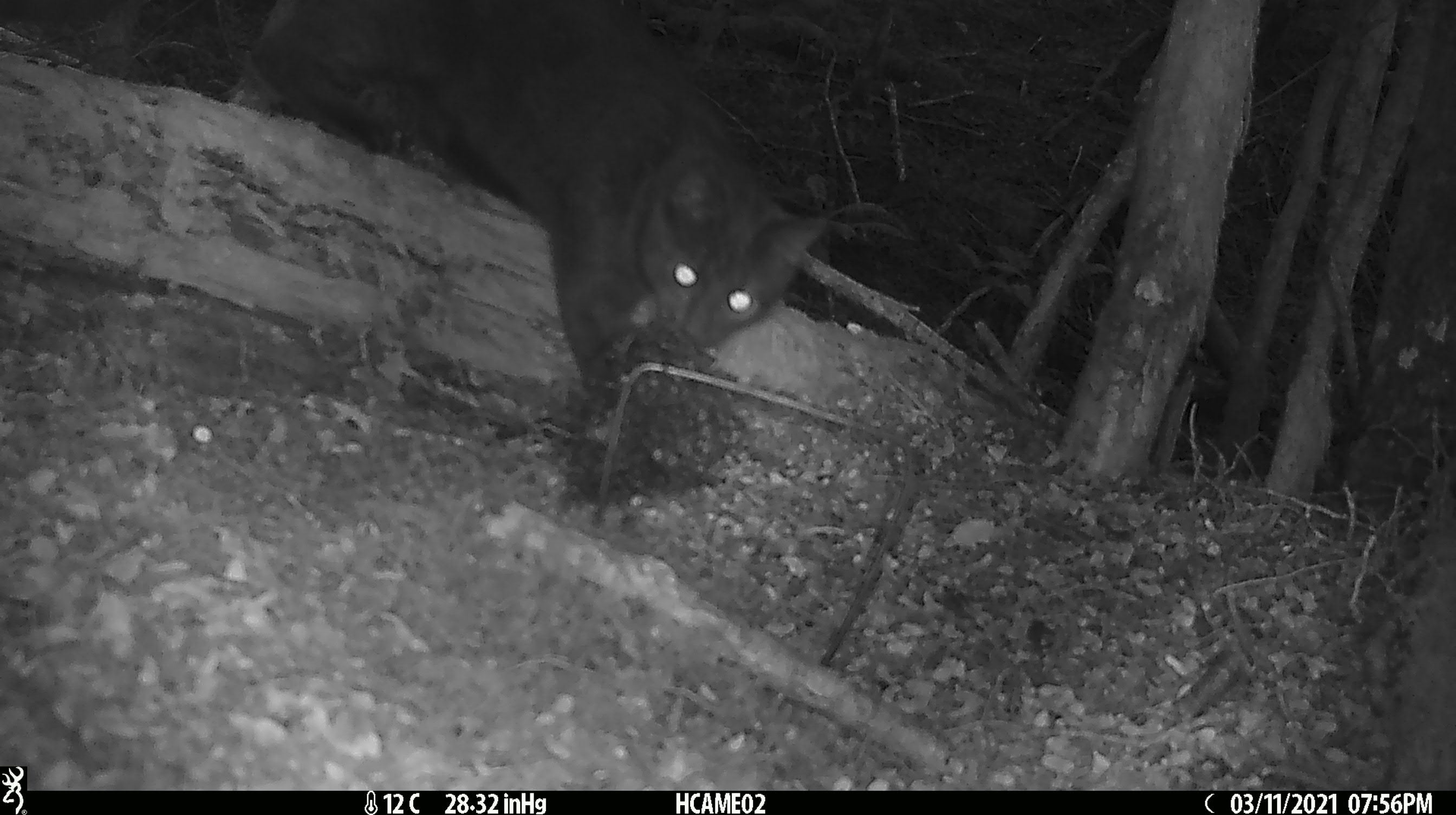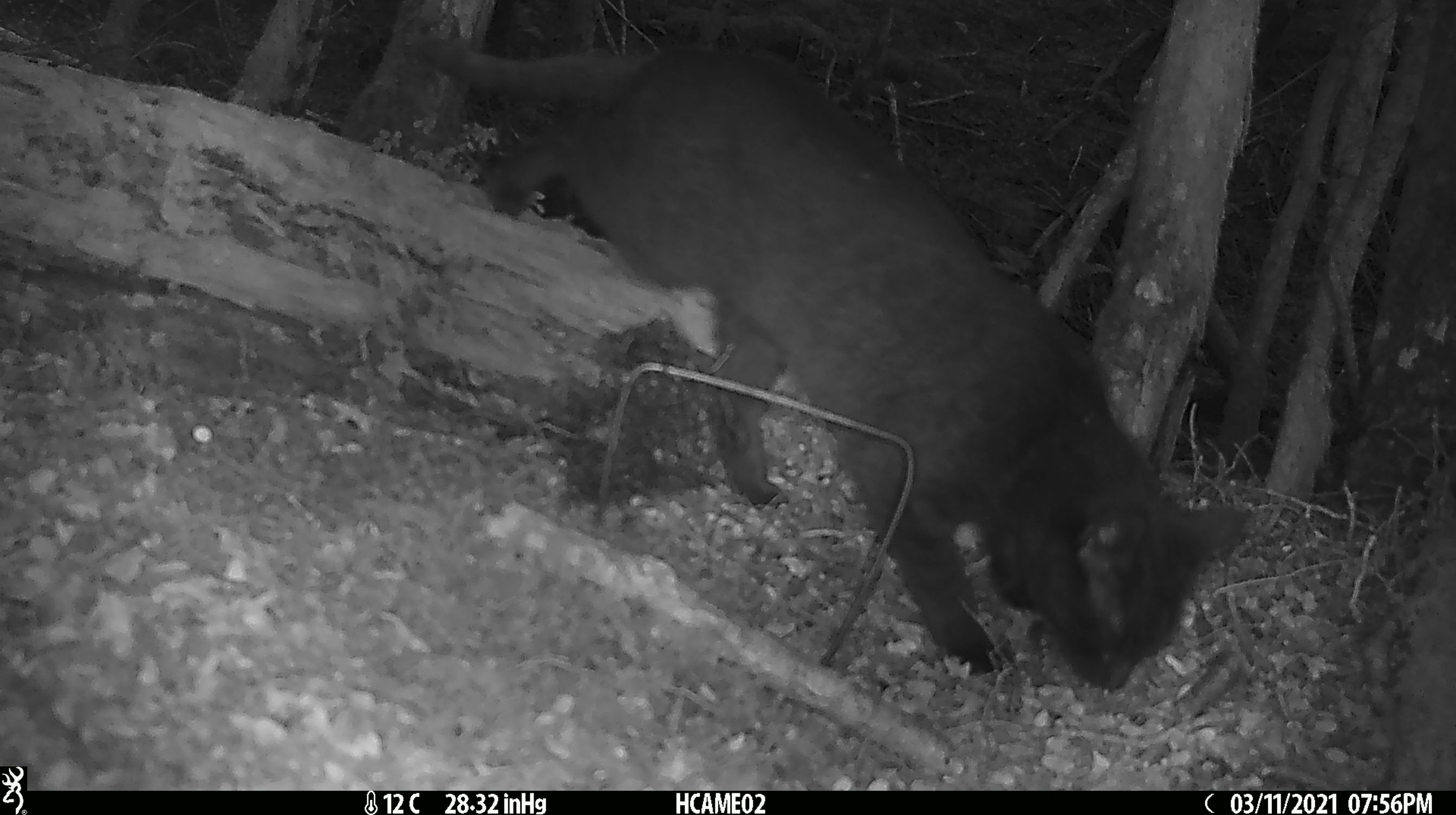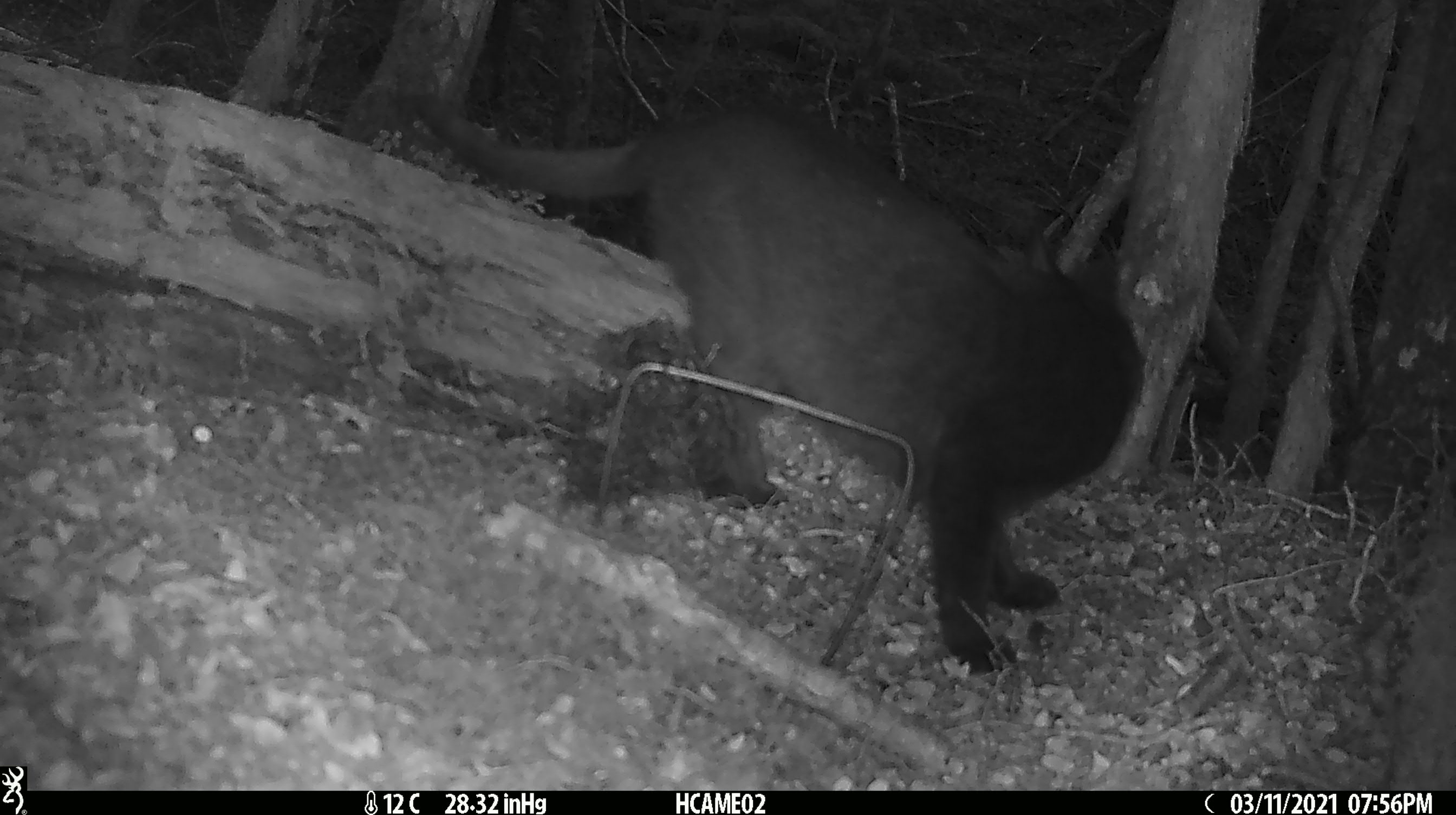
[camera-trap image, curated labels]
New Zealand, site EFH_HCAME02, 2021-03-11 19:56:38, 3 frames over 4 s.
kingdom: Animalia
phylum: Chordata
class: Mammalia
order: Carnivora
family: Felidae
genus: Felis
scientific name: Felis catus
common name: domestic cat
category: cat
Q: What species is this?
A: Cat (domestic cat) (Felis catus).